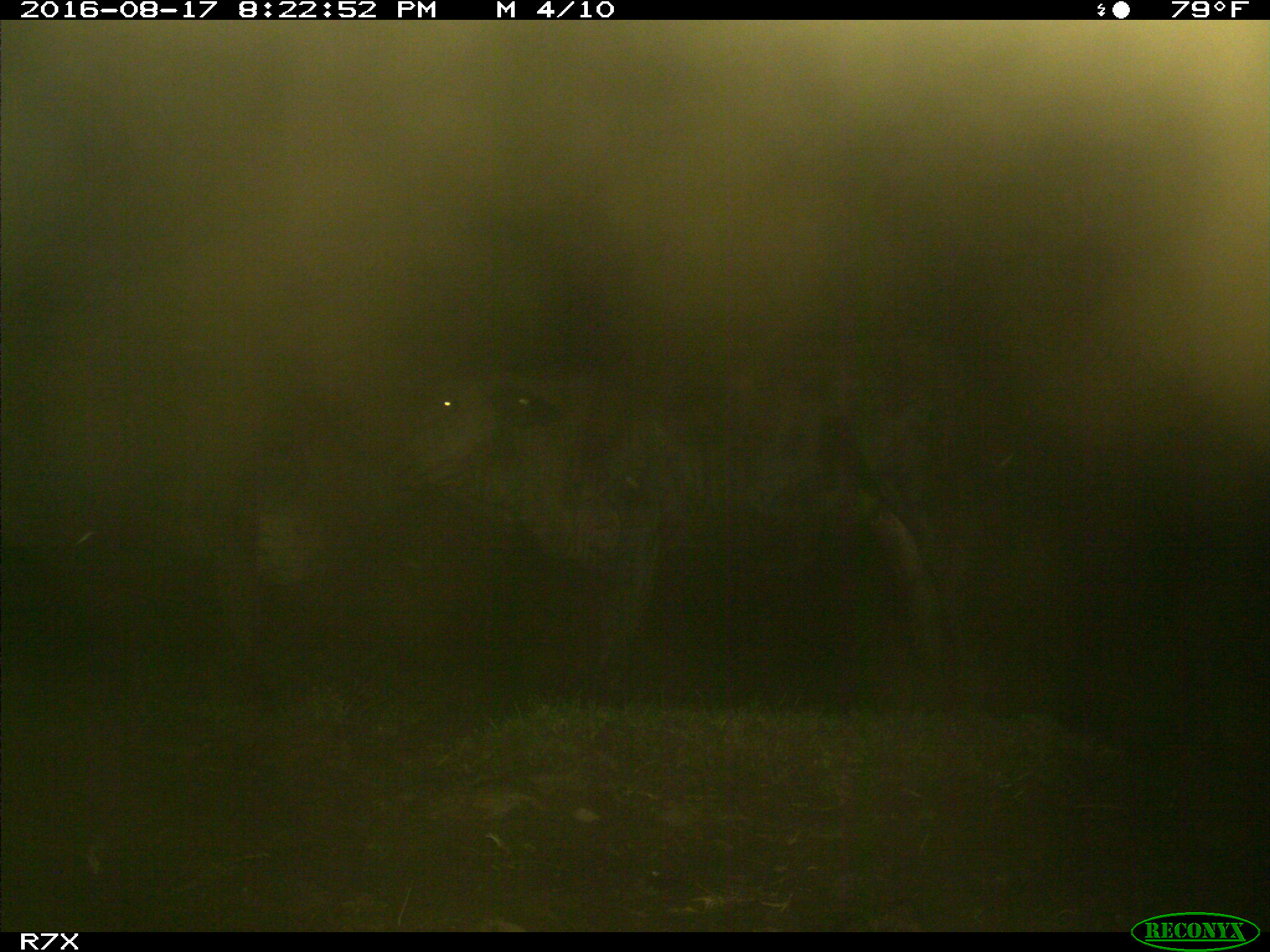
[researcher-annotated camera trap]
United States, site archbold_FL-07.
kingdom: Animalia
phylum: Chordata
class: Mammalia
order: Artiodactyla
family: Bovidae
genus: Bos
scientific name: Bos taurus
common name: domestic cow